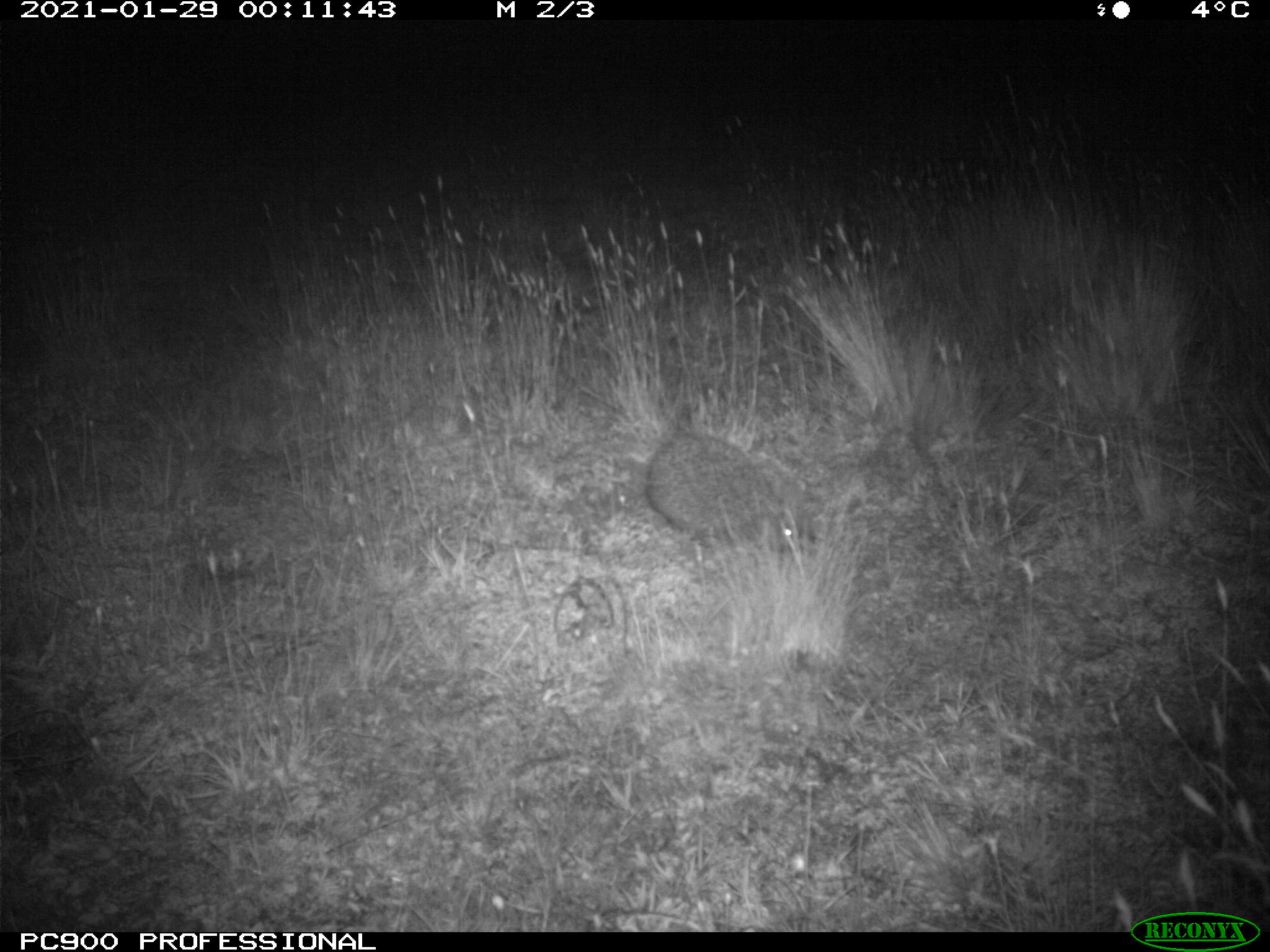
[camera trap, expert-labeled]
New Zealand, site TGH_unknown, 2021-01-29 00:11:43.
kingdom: Animalia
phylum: Chordata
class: Mammalia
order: Eulipotyphla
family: Erinaceidae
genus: Erinaceus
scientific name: Erinaceus europaeus europaeus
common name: european hedgehog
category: hedgehog